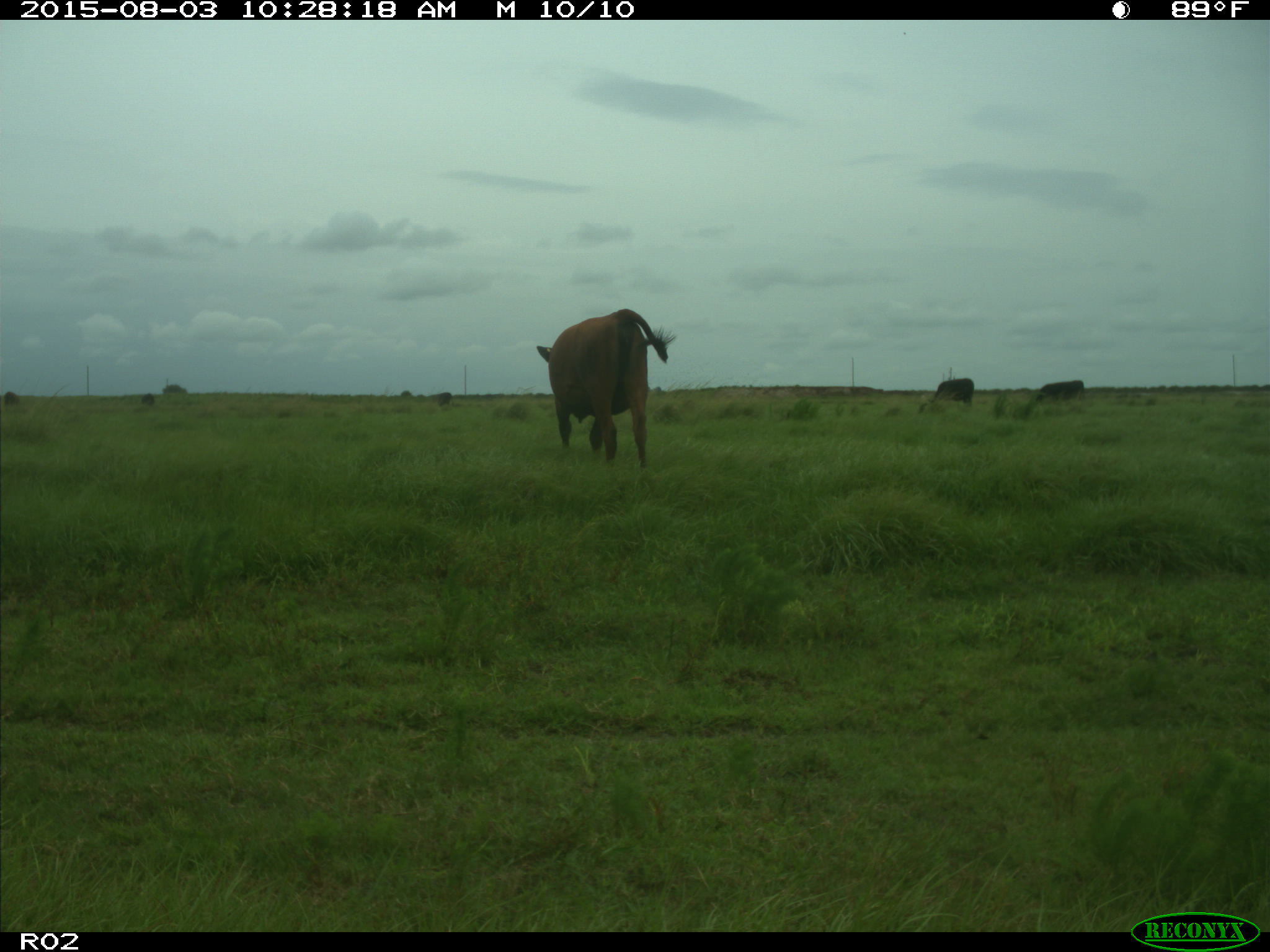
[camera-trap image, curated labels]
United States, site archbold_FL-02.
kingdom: Animalia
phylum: Chordata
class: Mammalia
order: Artiodactyla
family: Bovidae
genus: Bos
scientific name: Bos taurus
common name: domestic cow